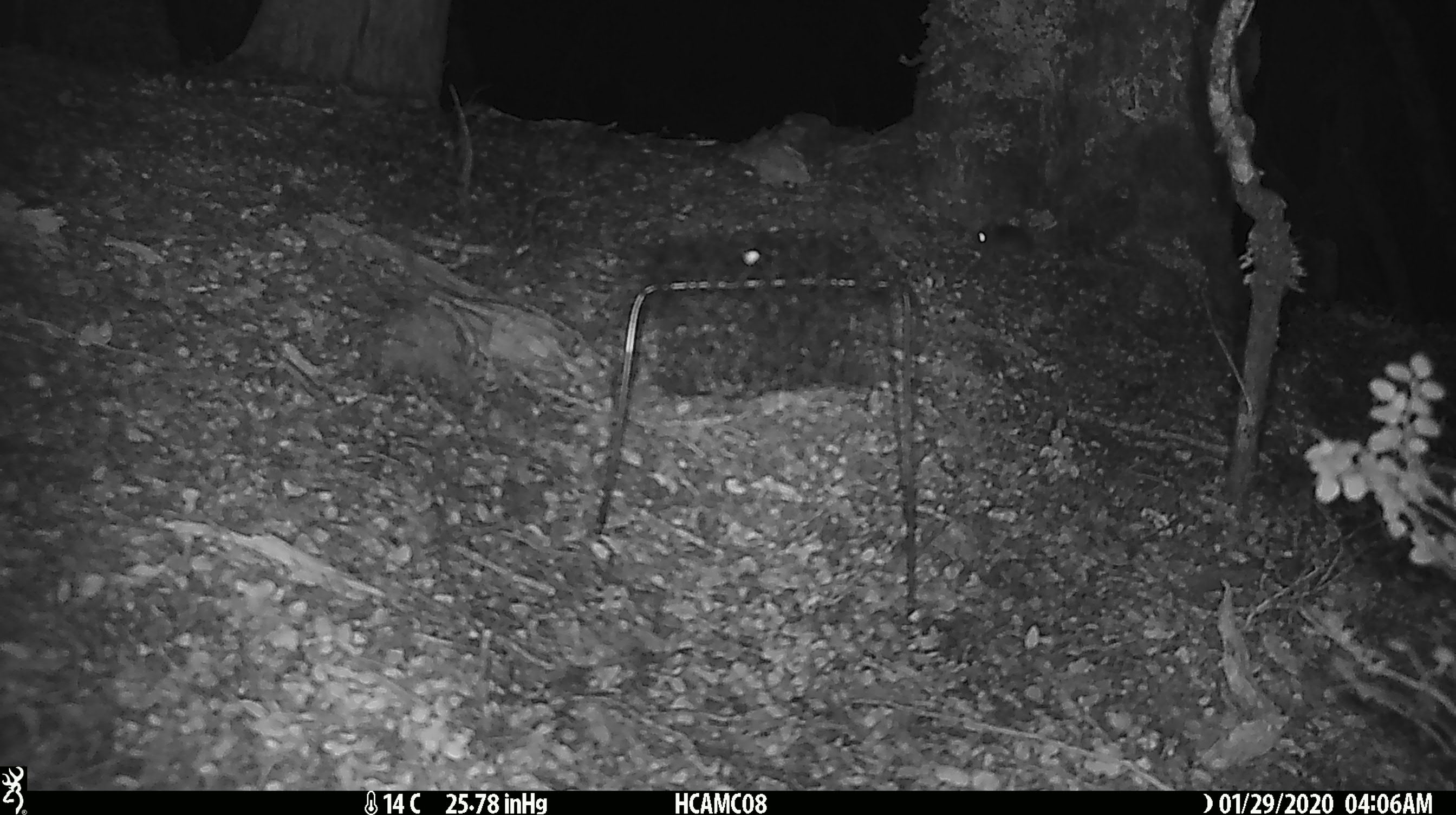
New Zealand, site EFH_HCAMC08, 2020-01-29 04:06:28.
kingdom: Animalia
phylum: Chordata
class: Mammalia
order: Rodentia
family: Muridae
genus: Mus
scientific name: Mus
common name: mouse